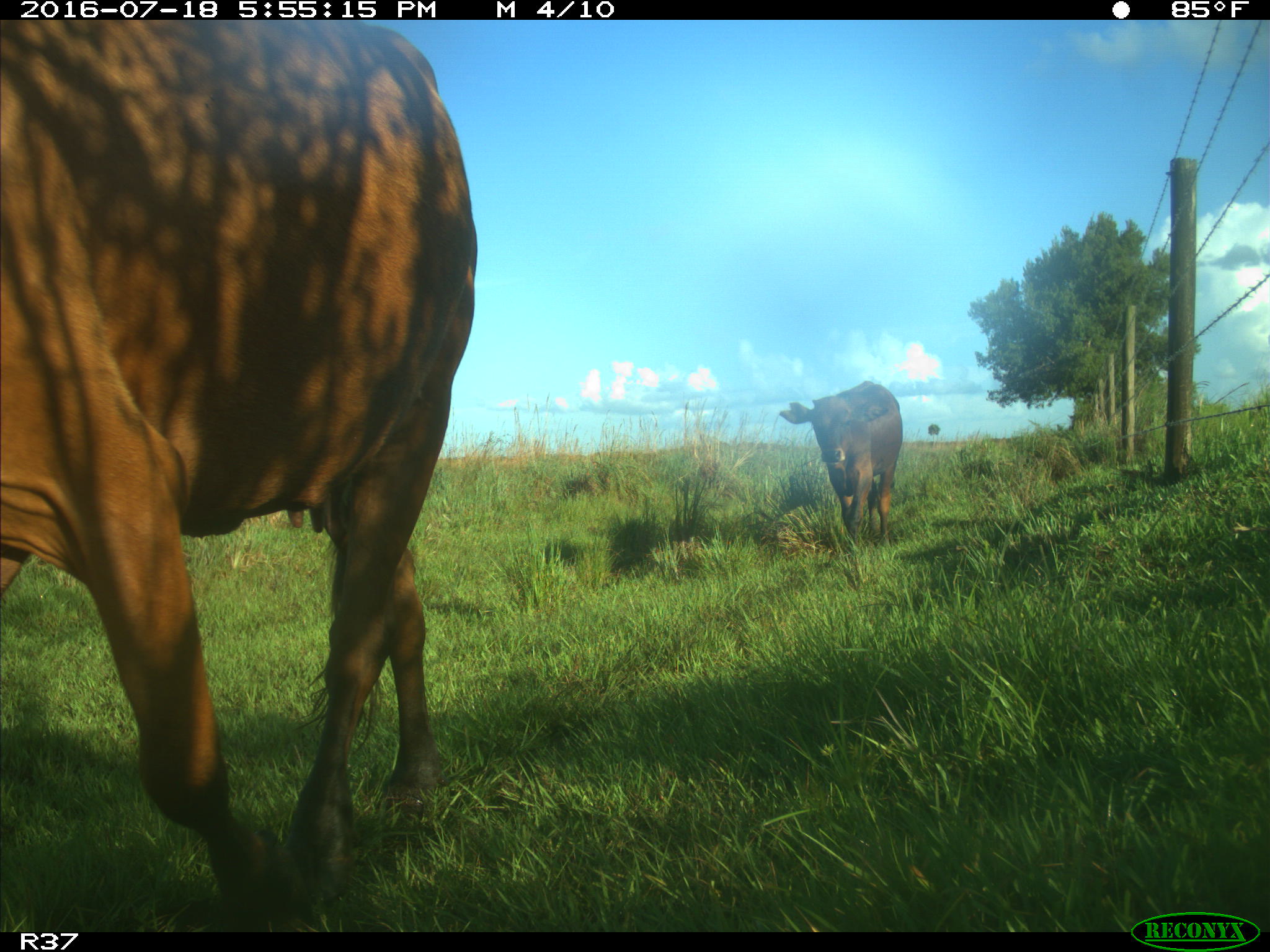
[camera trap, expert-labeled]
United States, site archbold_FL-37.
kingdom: Animalia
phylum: Chordata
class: Mammalia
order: Artiodactyla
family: Bovidae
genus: Bos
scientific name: Bos taurus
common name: domestic cow